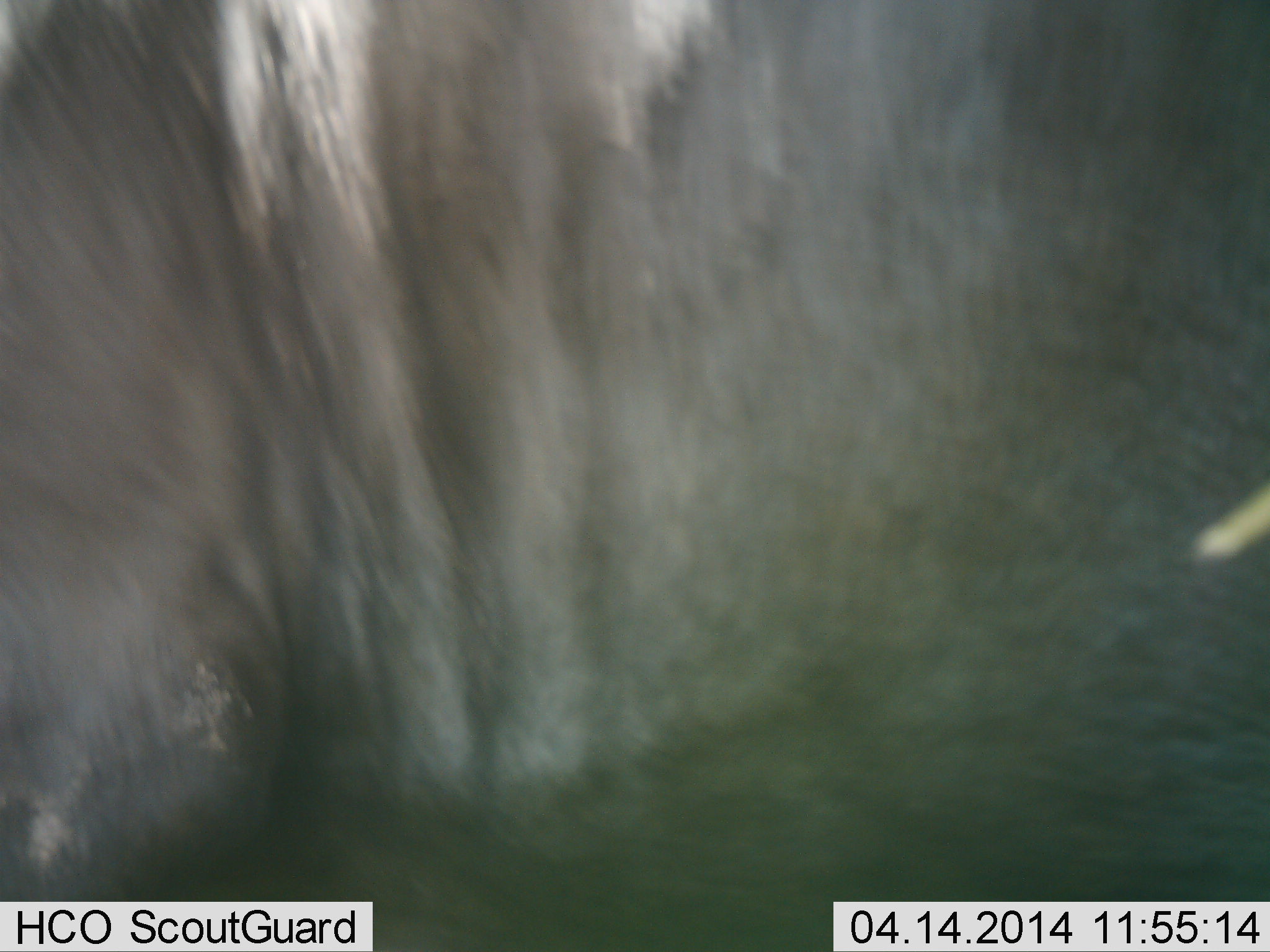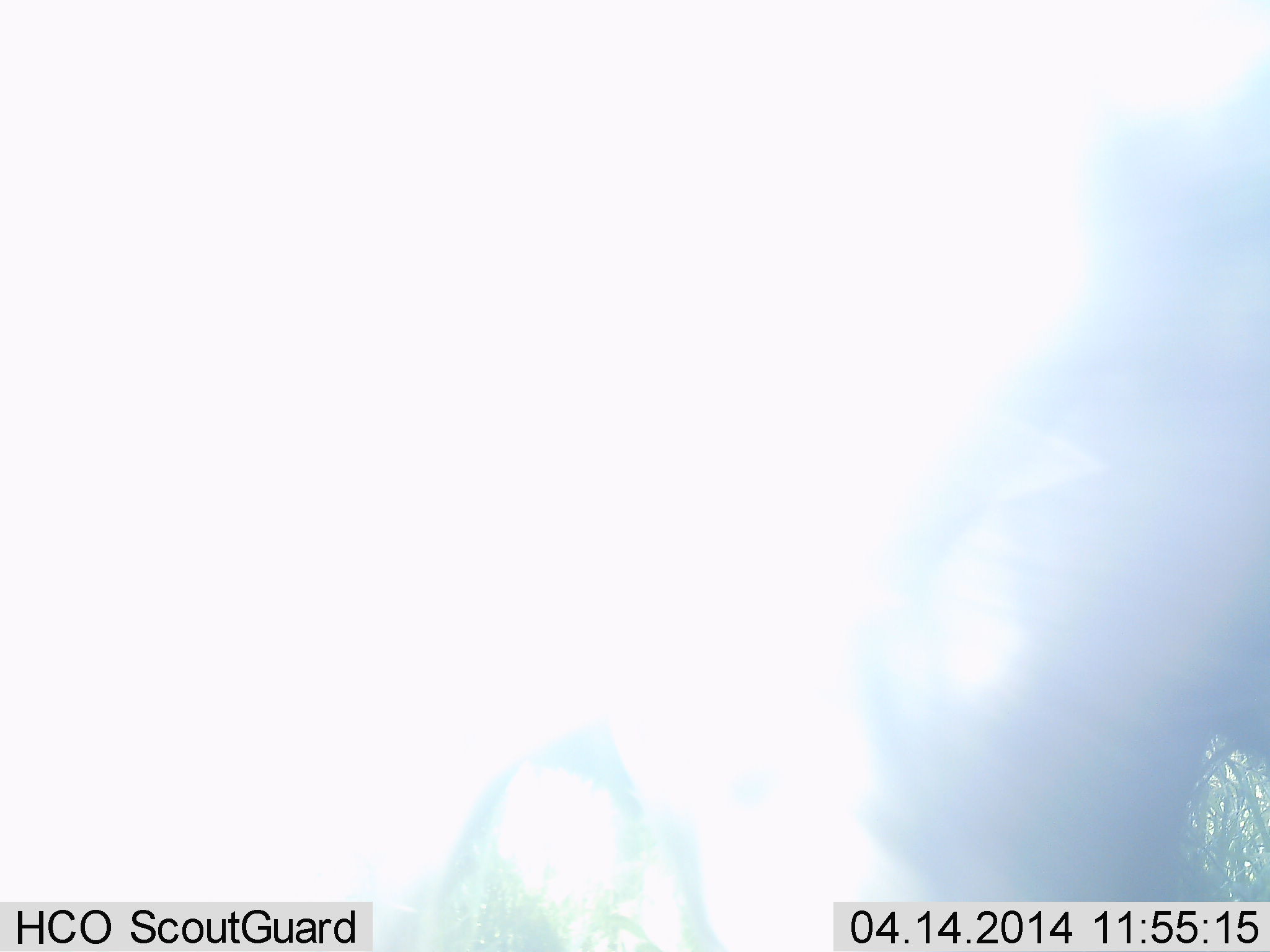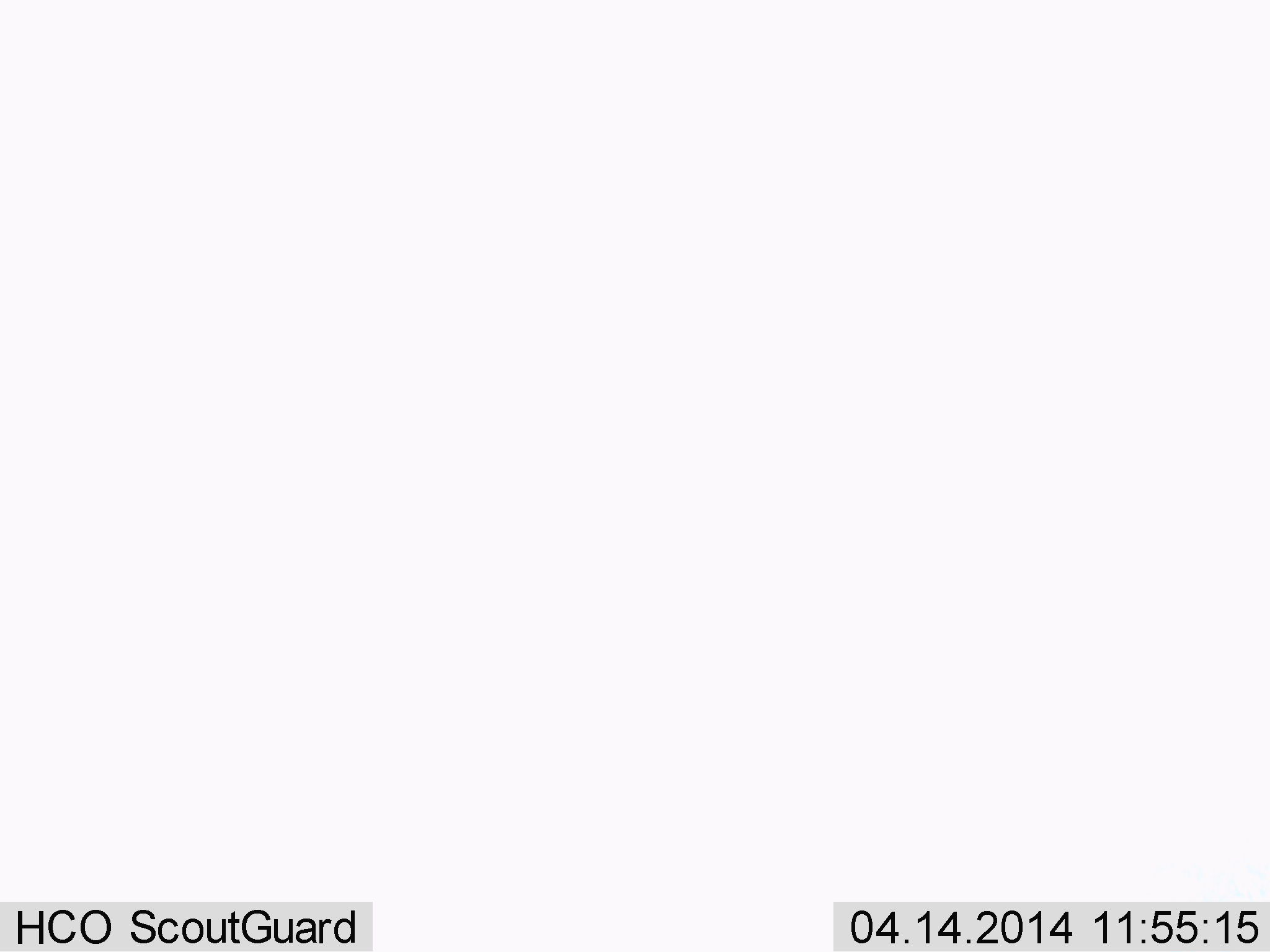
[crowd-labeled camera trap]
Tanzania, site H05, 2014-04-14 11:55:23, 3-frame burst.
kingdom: Animalia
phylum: Chordata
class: Mammalia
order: Artiodactyla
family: Bovidae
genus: Connochaetes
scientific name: Connochaetes taurinus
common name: blue wildebeest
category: wildebeest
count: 1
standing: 20%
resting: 0%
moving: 80%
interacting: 0%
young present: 0%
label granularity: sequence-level